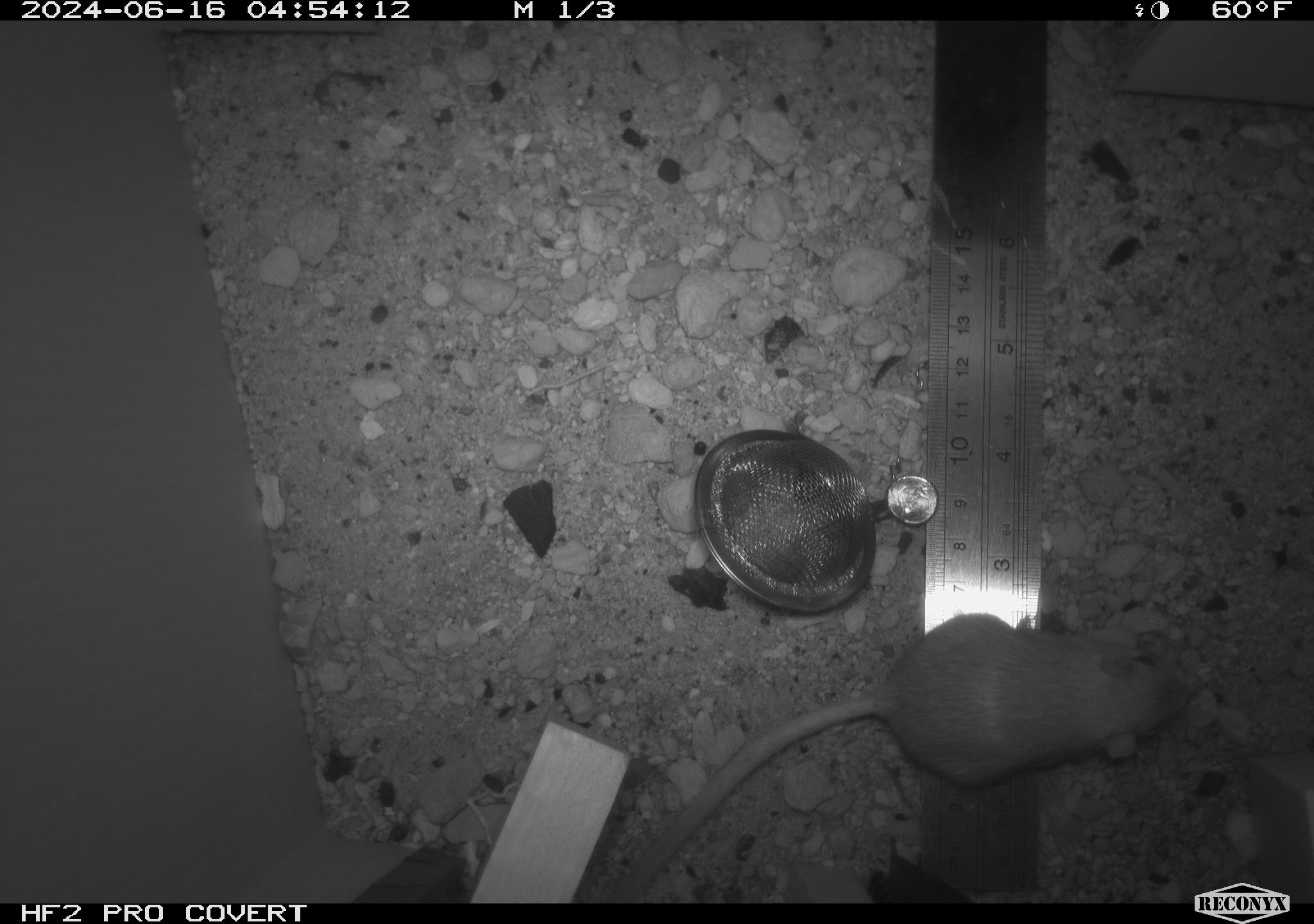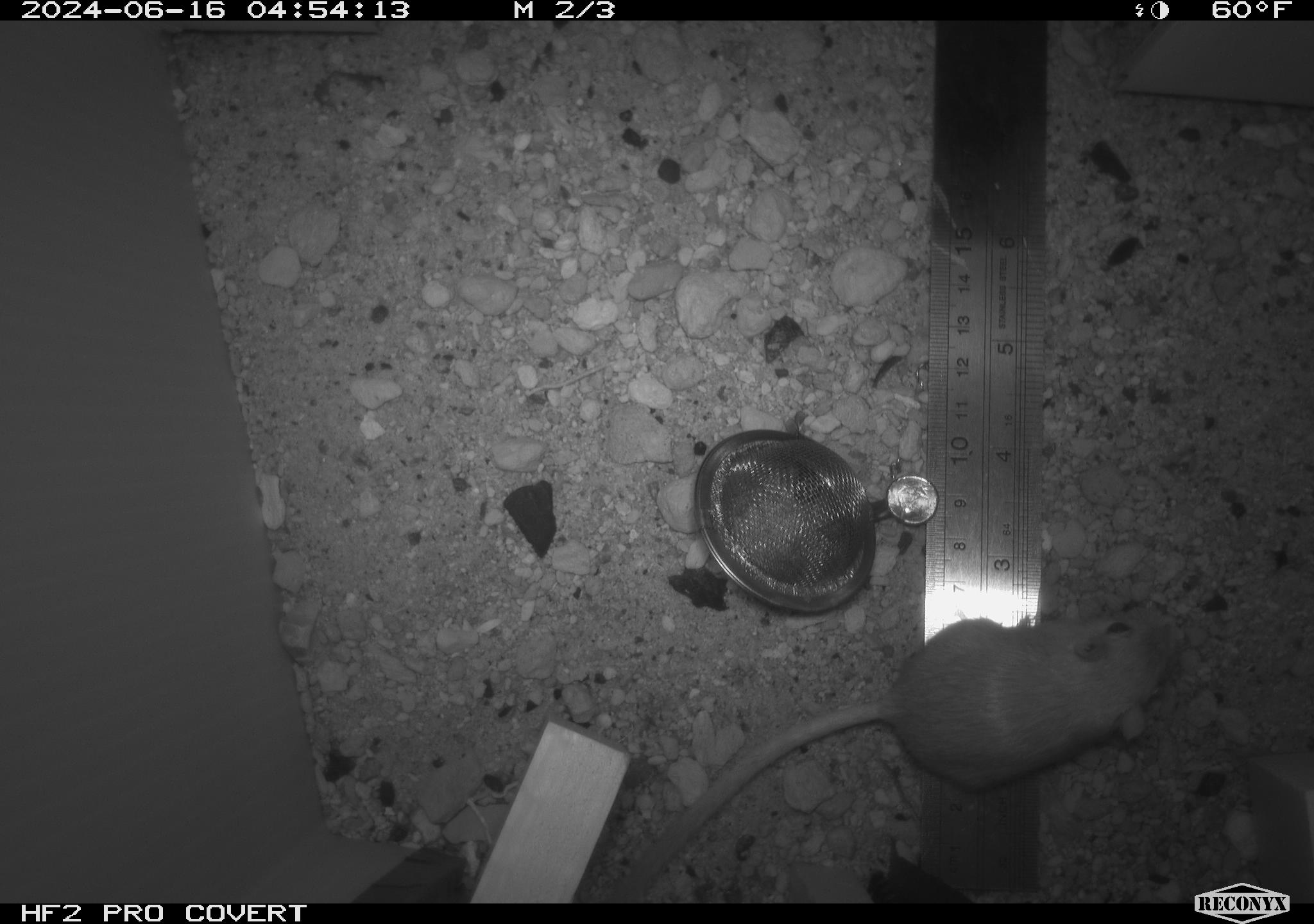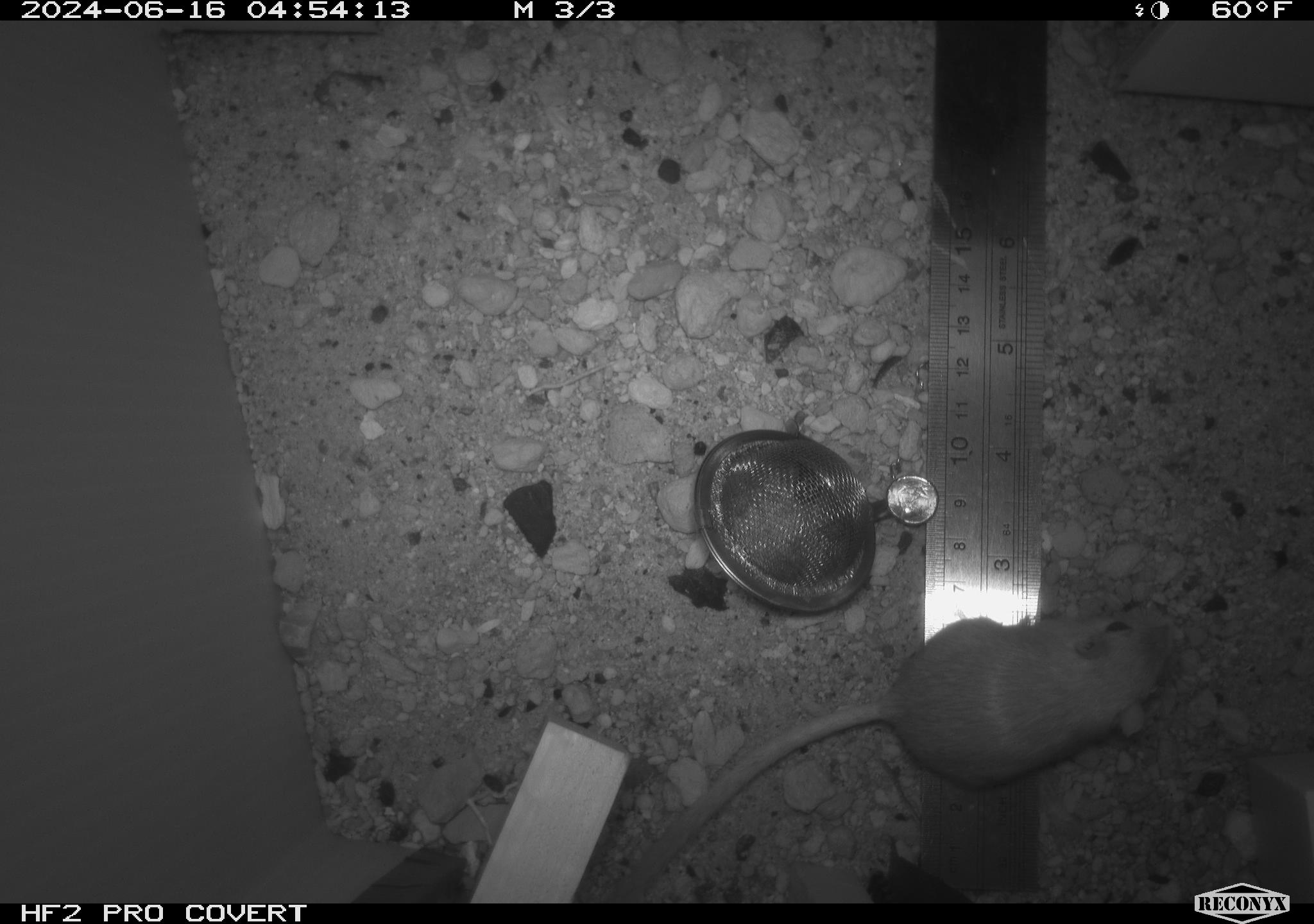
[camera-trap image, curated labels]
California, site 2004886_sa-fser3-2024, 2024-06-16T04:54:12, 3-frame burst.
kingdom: Animalia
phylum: Chordata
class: Mammalia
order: Rodentia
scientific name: Rodentia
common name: rodent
Rodent (Rodentia).